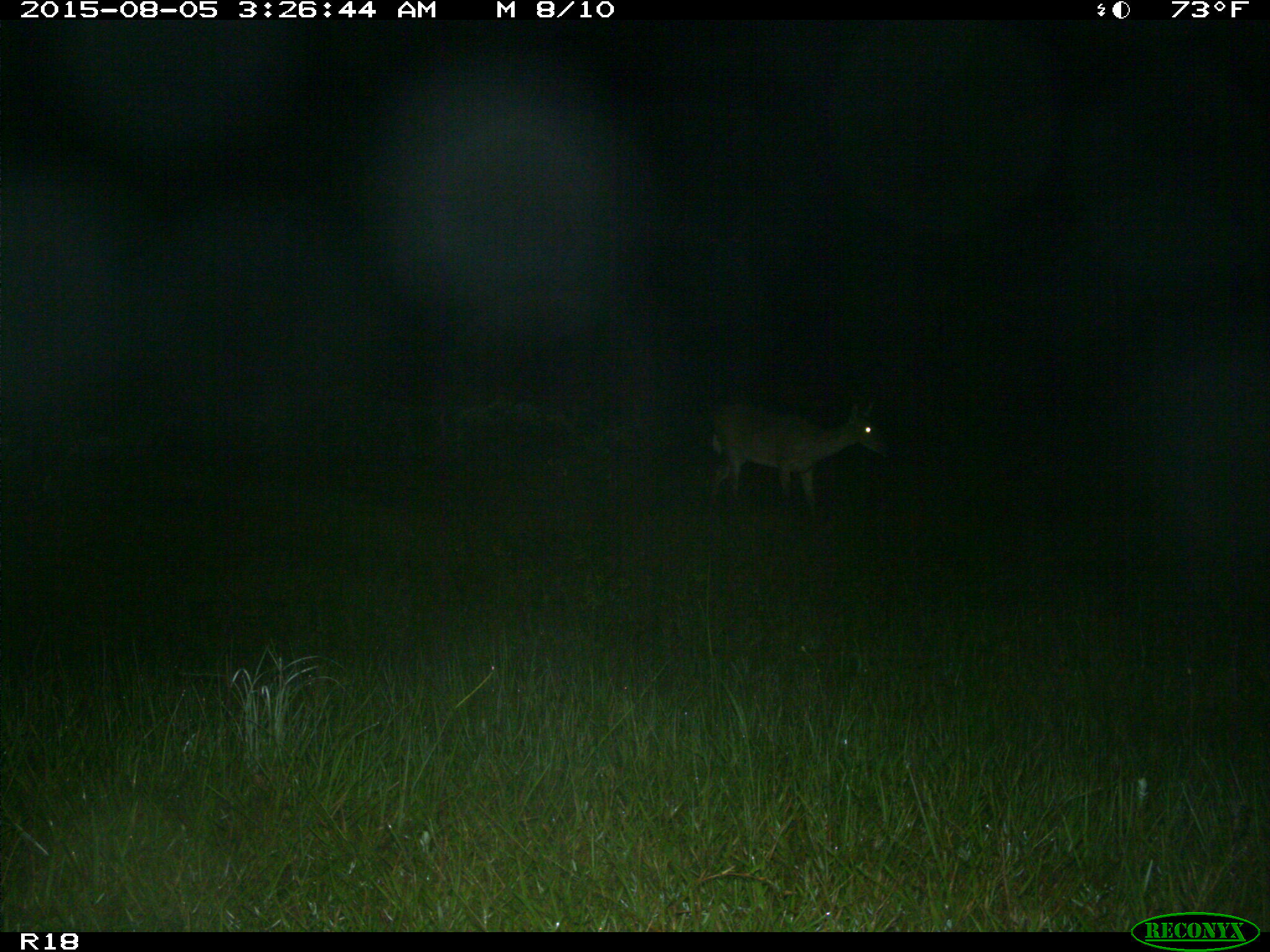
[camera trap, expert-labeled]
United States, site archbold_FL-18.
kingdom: Animalia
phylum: Chordata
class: Mammalia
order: Artiodactyla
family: Cervidae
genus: Odocoileus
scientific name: Odocoileus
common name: deer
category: unidentified deer